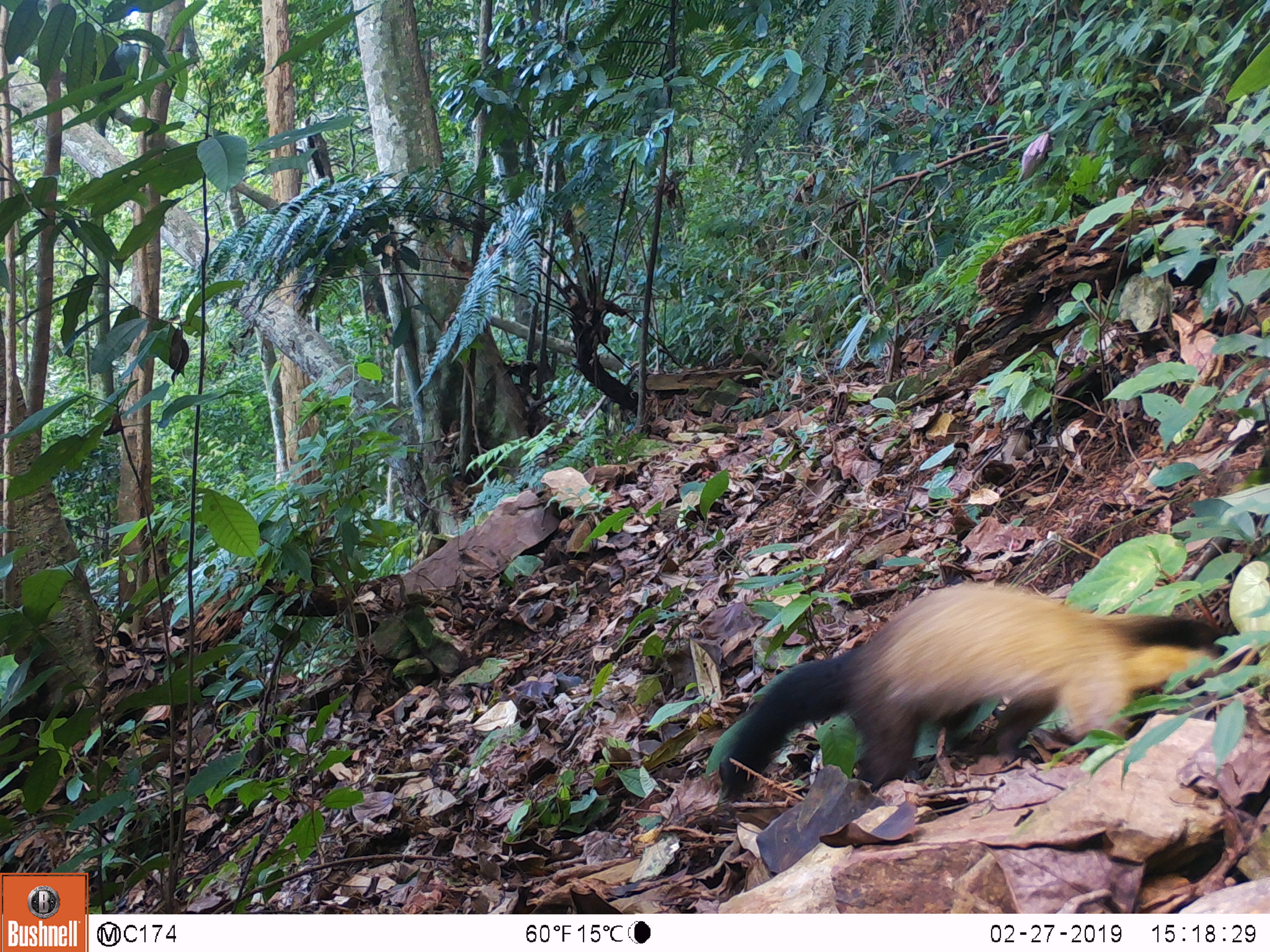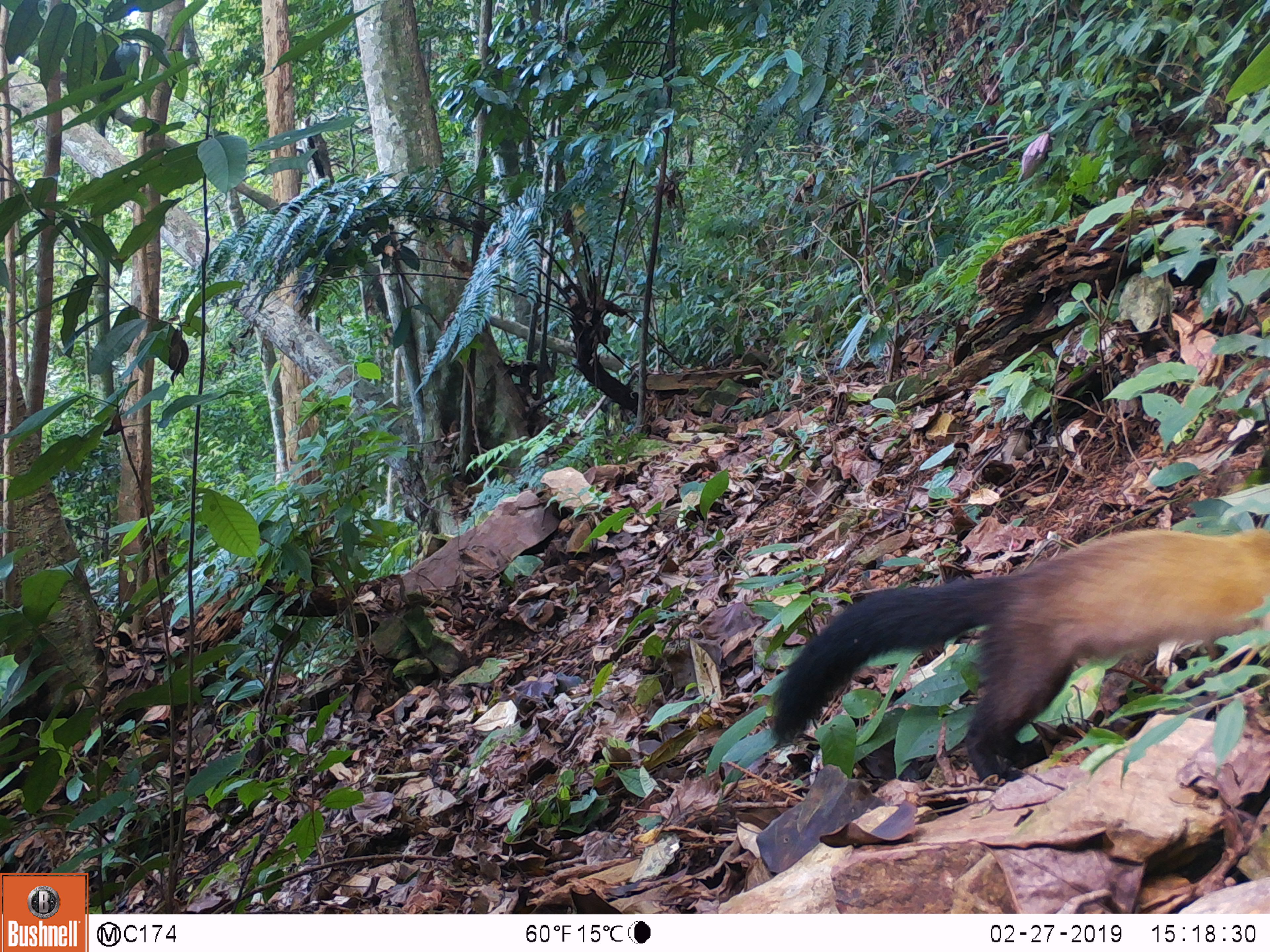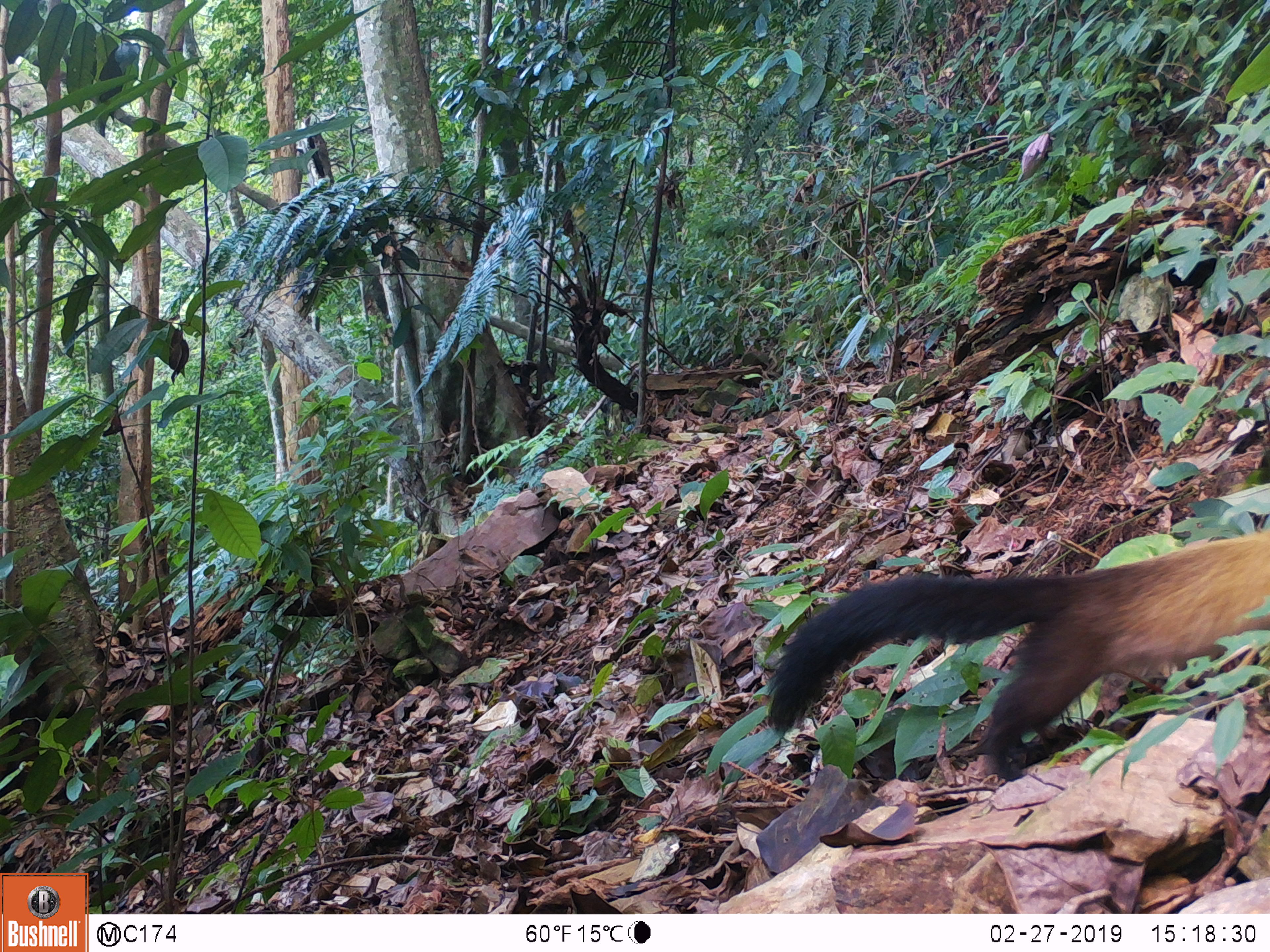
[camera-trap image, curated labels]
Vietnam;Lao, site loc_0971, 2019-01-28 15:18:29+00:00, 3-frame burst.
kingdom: Animalia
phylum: Chordata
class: Mammalia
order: Carnivora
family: Mustelidae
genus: Martes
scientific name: Martes flavigula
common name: yellow-throated marten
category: yellow throated marten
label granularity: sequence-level